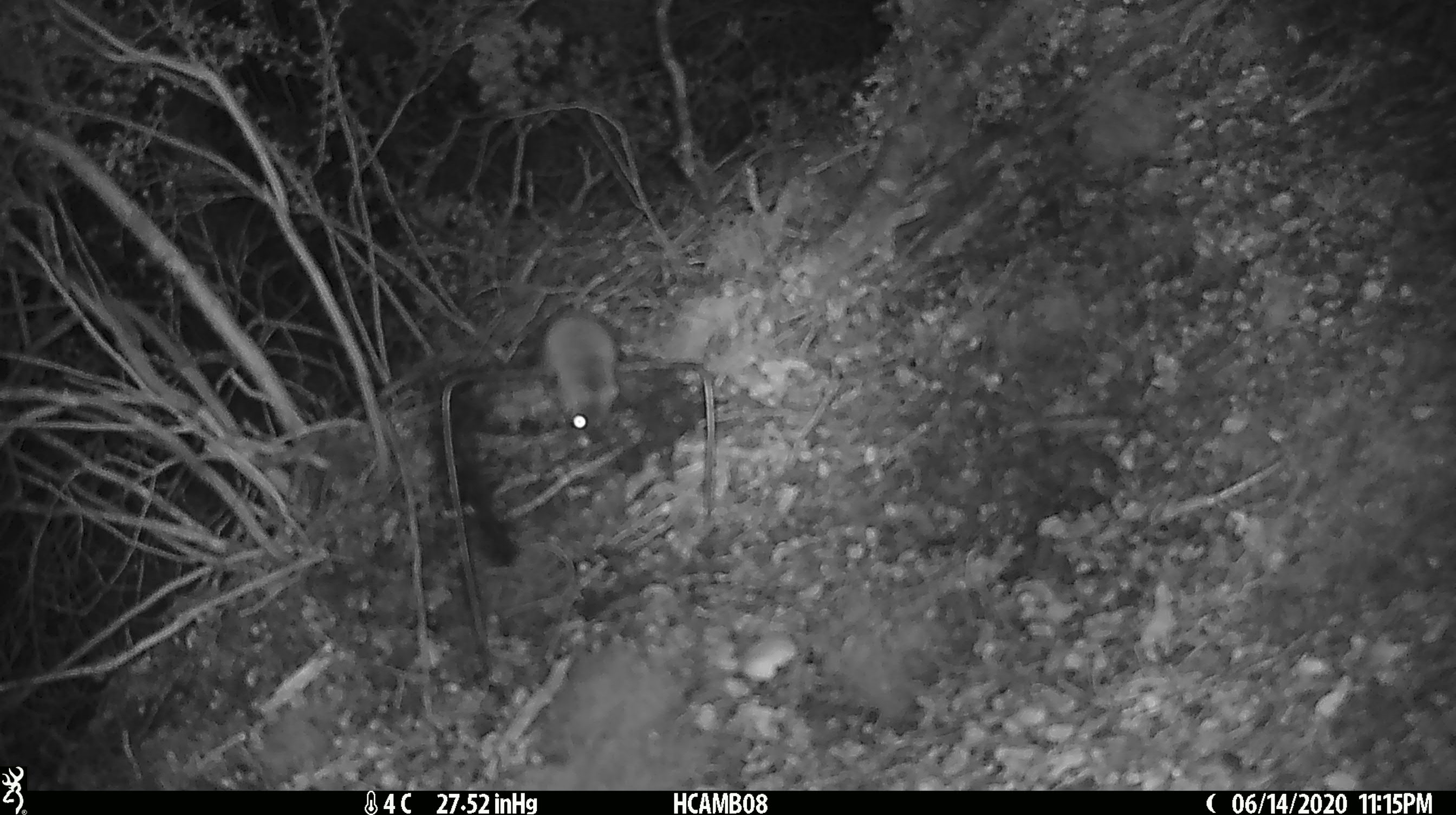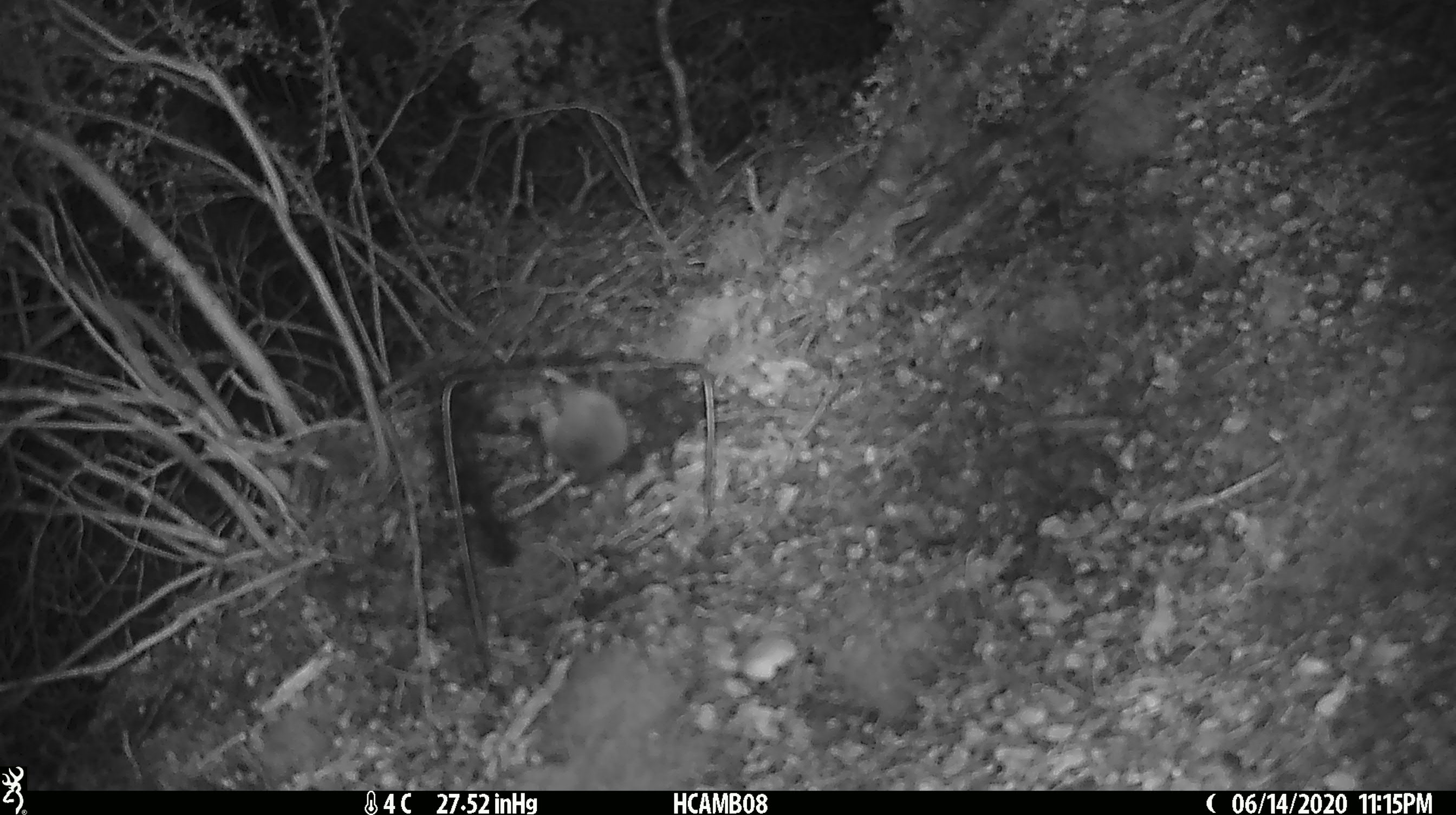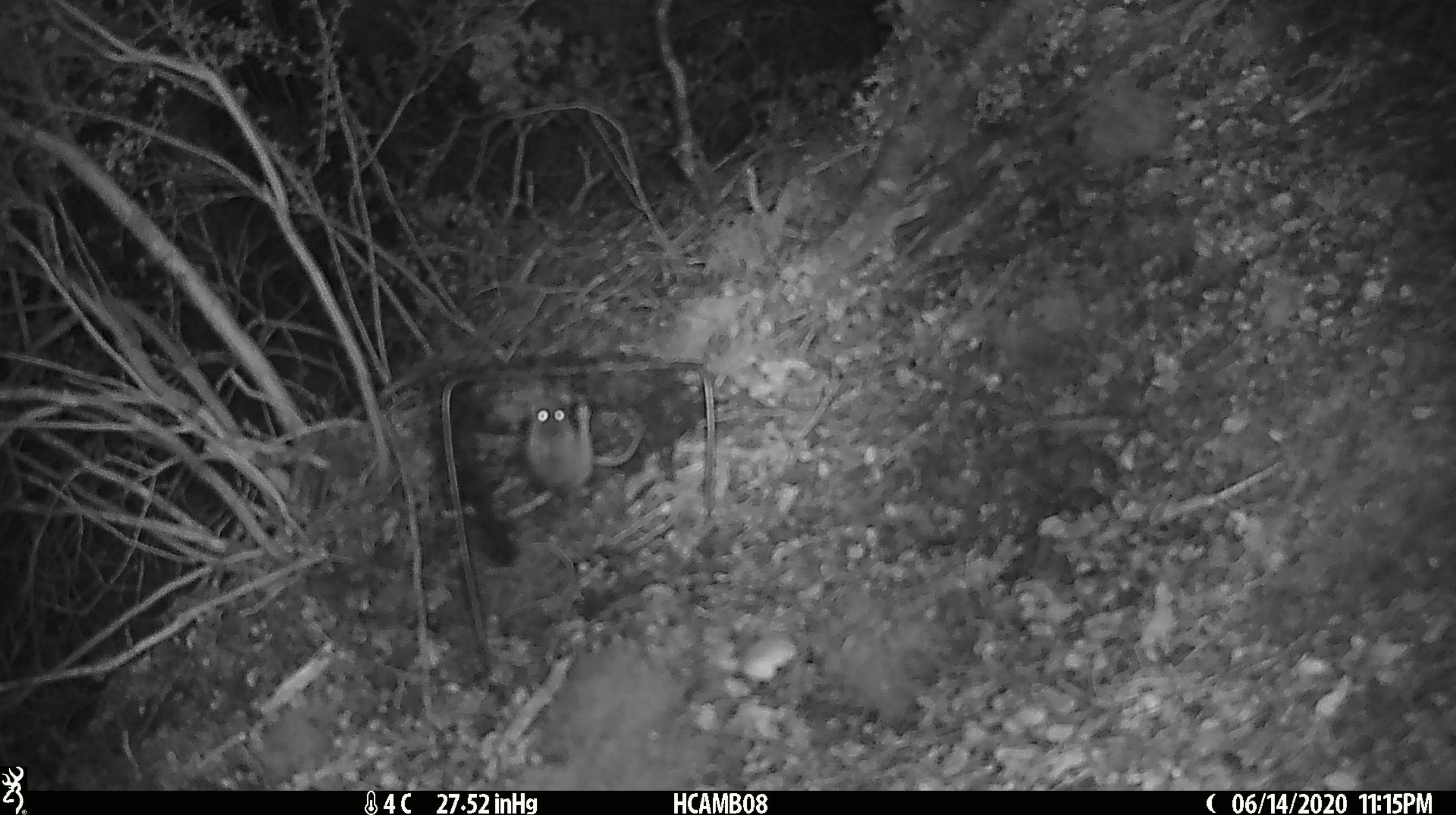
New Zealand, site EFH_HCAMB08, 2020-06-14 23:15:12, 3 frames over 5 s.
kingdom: Animalia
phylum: Chordata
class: Mammalia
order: Rodentia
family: Muridae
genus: Mus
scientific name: Mus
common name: mouse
Mouse (Mus).